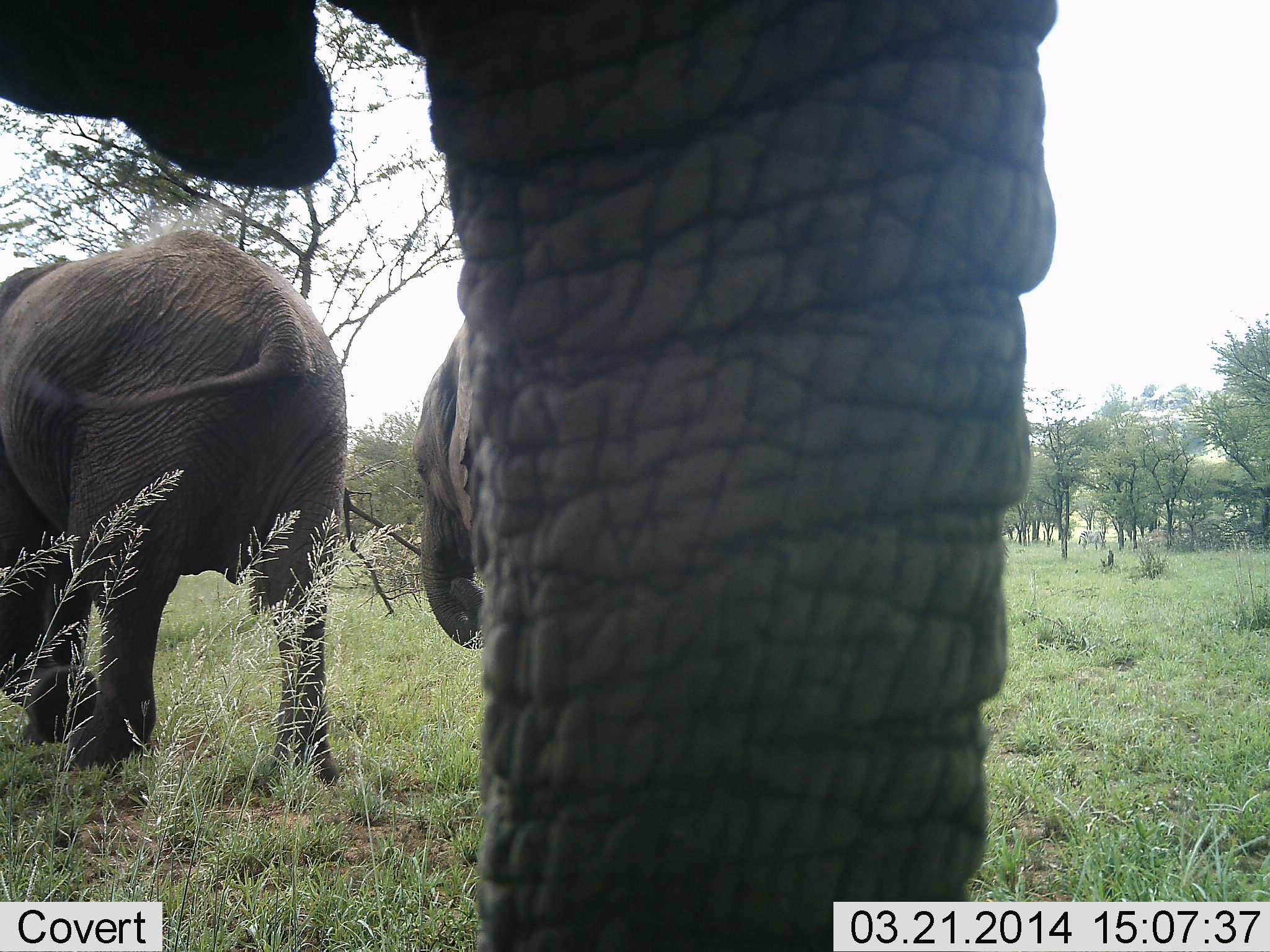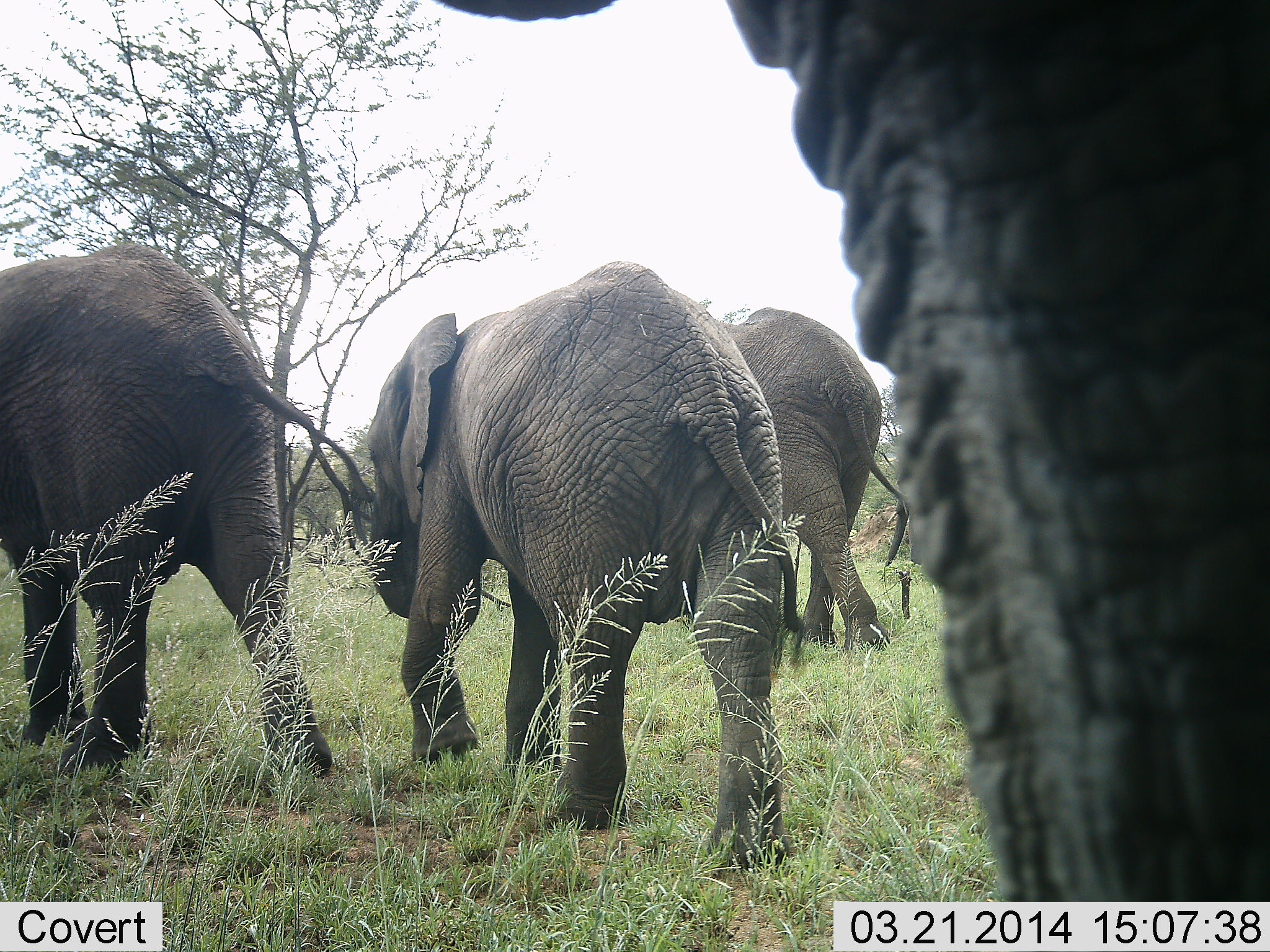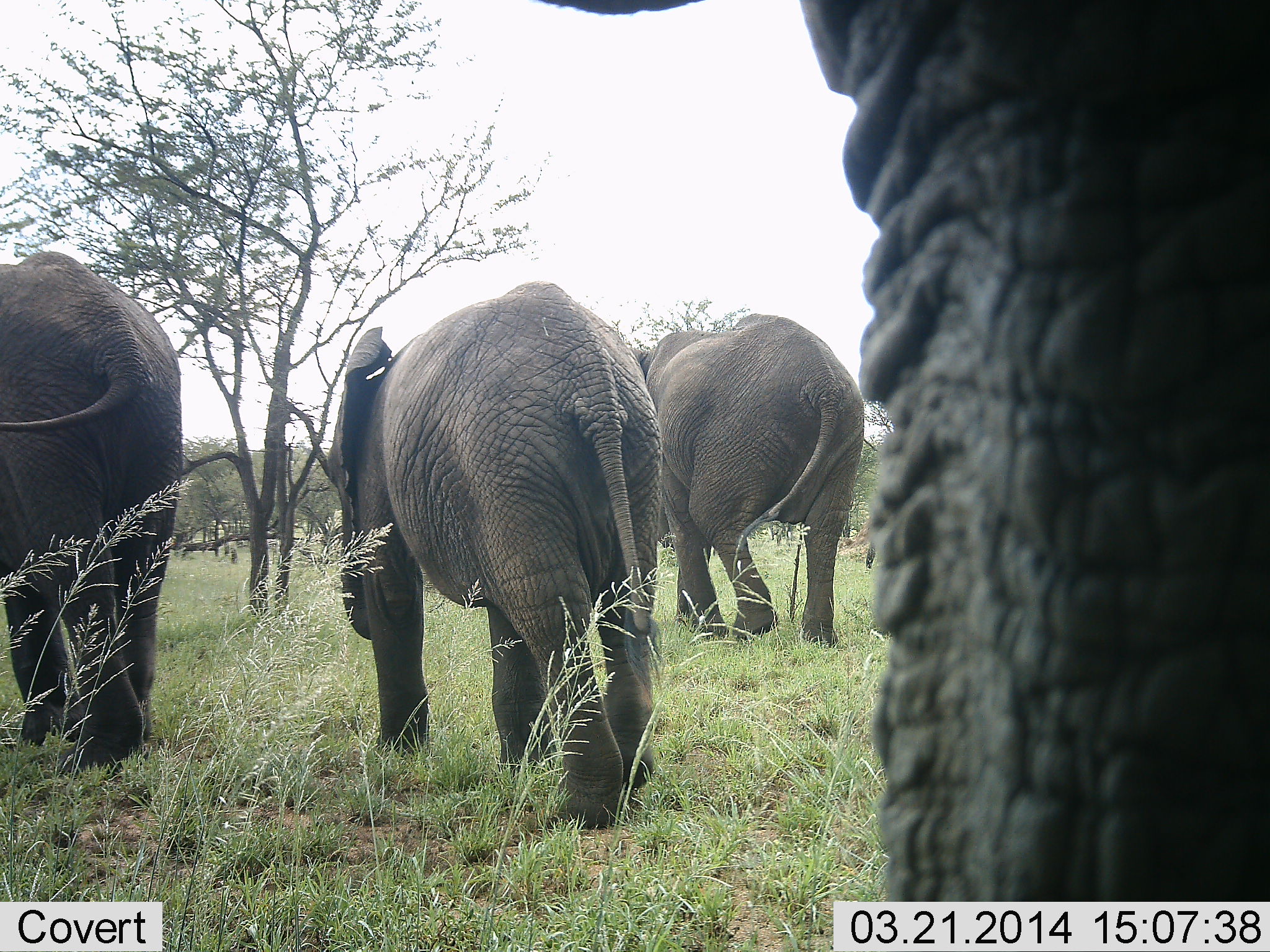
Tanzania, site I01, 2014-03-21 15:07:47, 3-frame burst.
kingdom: Animalia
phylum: Chordata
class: Mammalia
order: Proboscidea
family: Elephantidae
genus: Loxodonta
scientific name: Loxodonta africana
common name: african bush elephant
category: elephant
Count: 4.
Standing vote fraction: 20%.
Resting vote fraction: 0%.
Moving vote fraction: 100%.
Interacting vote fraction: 0%.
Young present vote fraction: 20%.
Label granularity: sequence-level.